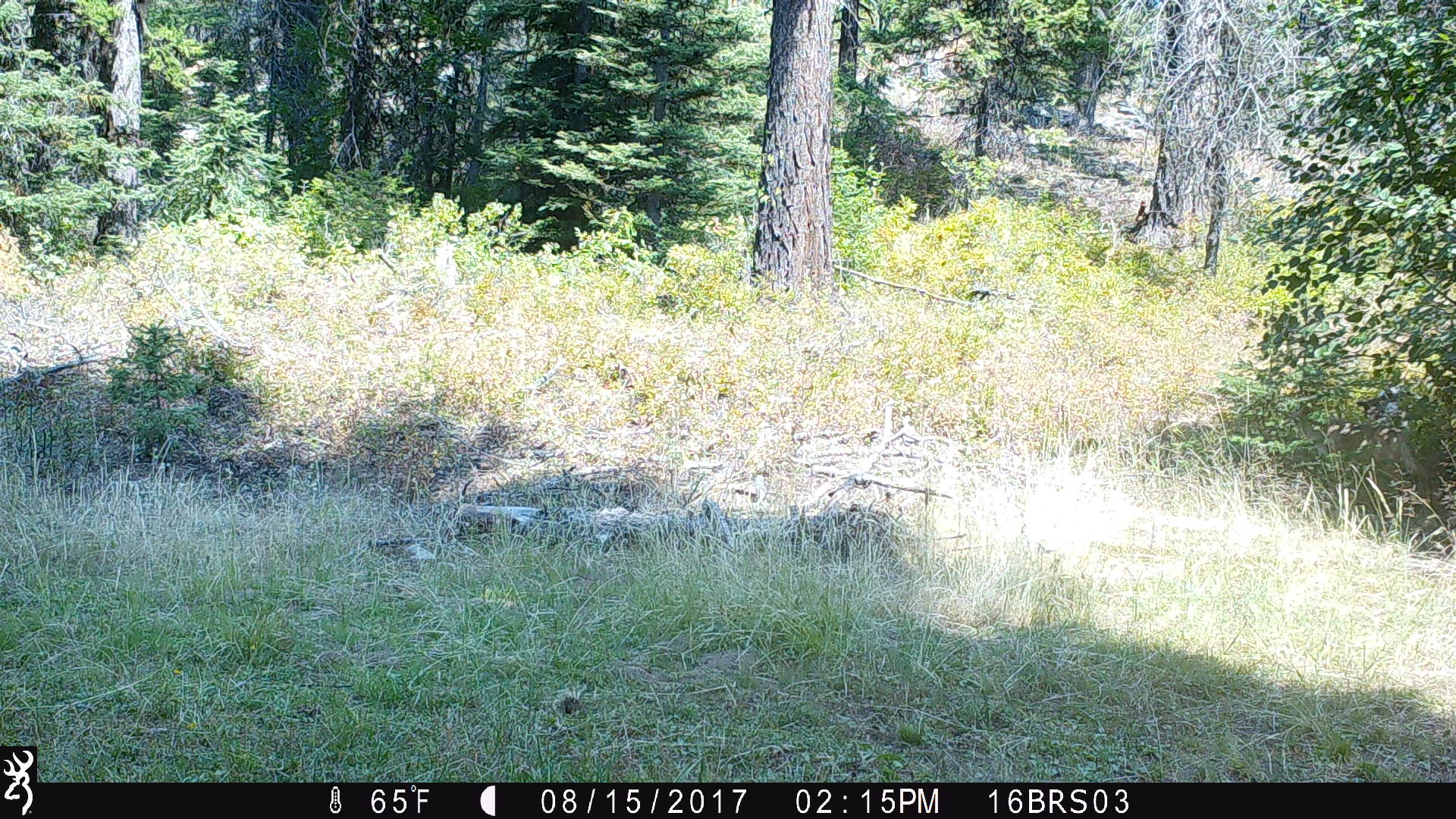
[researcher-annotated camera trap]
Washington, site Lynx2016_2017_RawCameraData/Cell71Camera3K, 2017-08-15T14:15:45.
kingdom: Animalia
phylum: Chordata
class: Mammalia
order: Carnivora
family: Canidae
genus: Canis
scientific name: Canis latrans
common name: coyote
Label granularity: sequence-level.